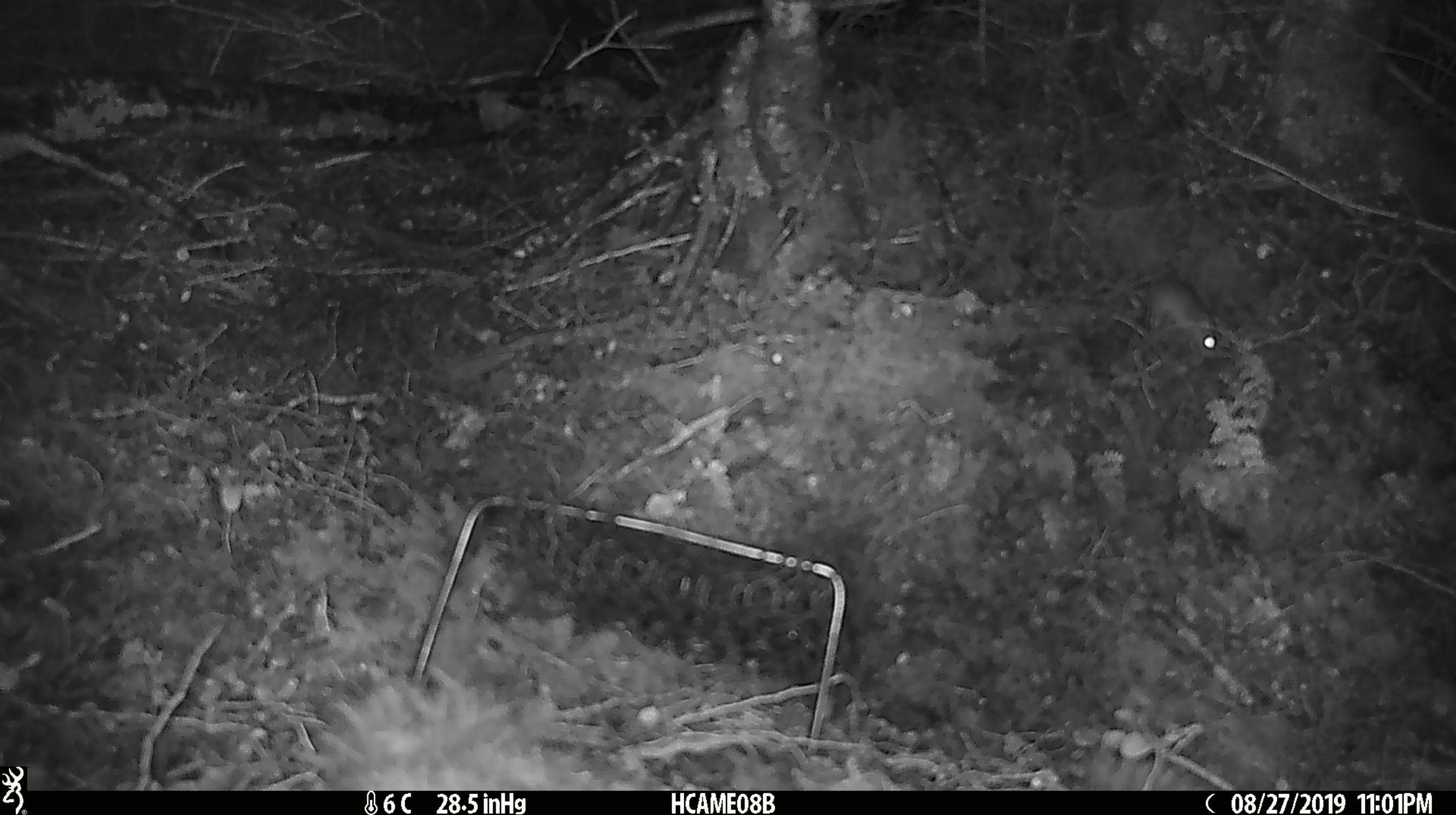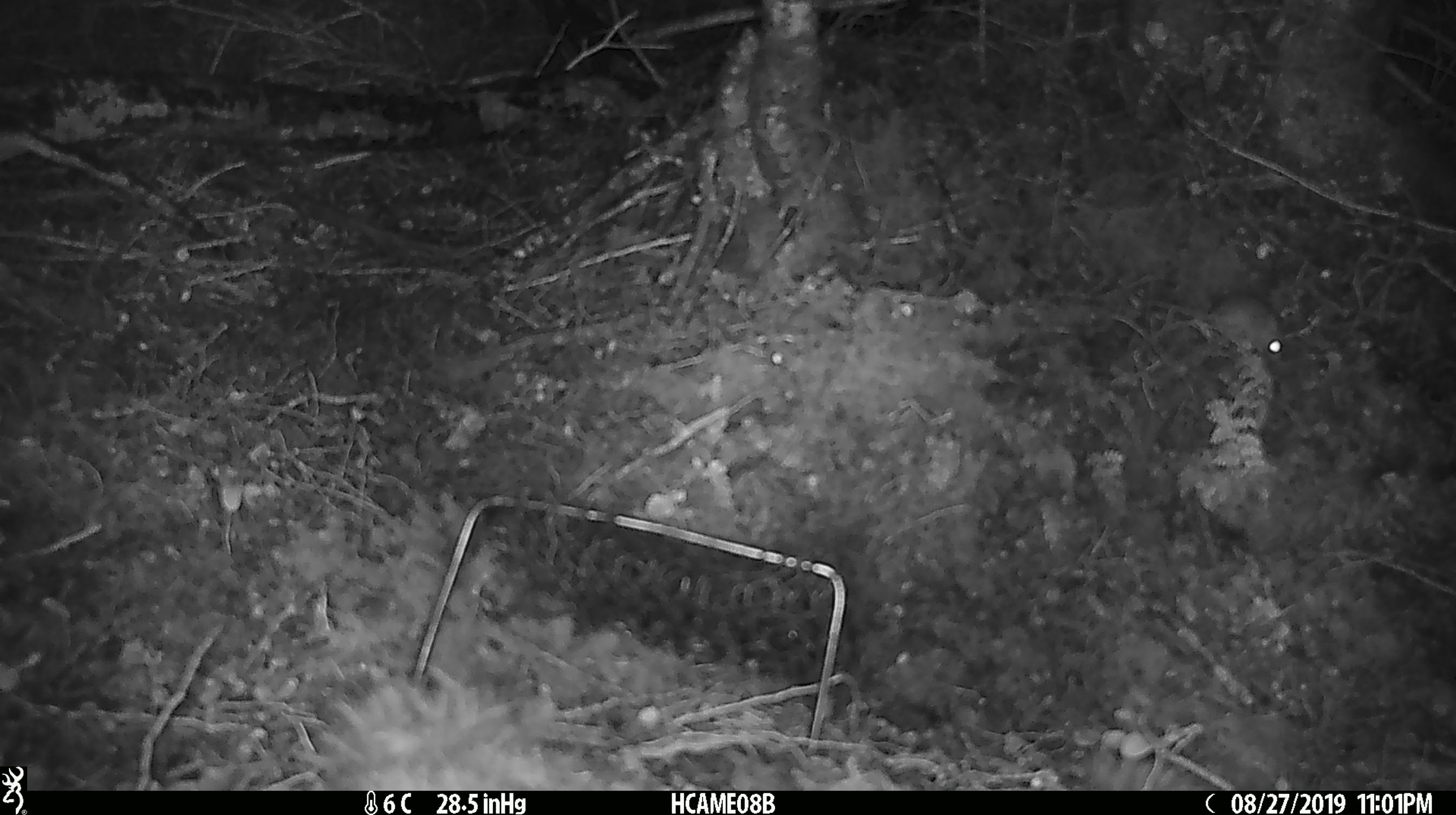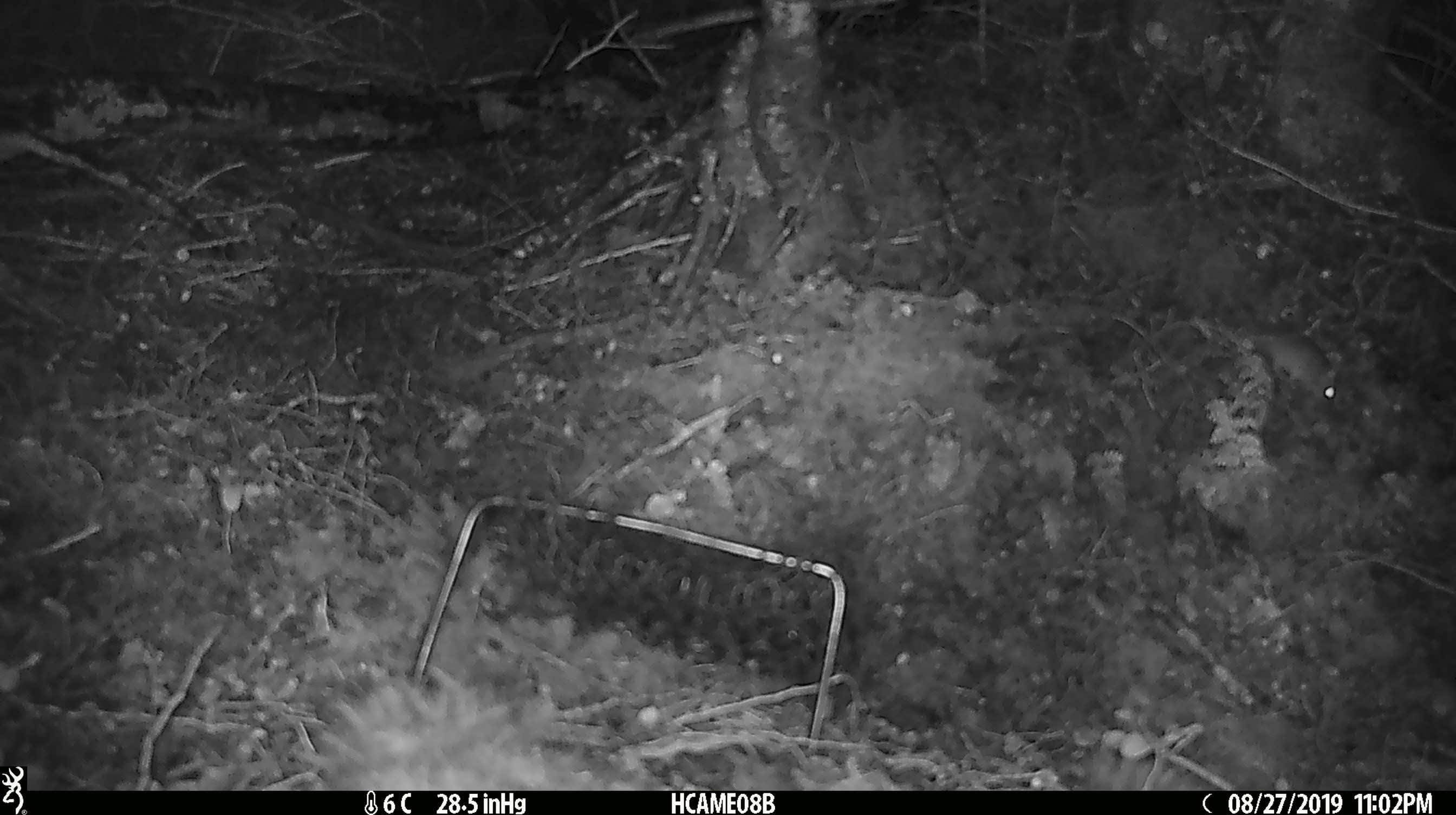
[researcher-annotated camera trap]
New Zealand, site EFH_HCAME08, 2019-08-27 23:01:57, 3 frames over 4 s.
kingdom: Animalia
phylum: Chordata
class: Mammalia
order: Rodentia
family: Muridae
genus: Mus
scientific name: Mus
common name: mouse